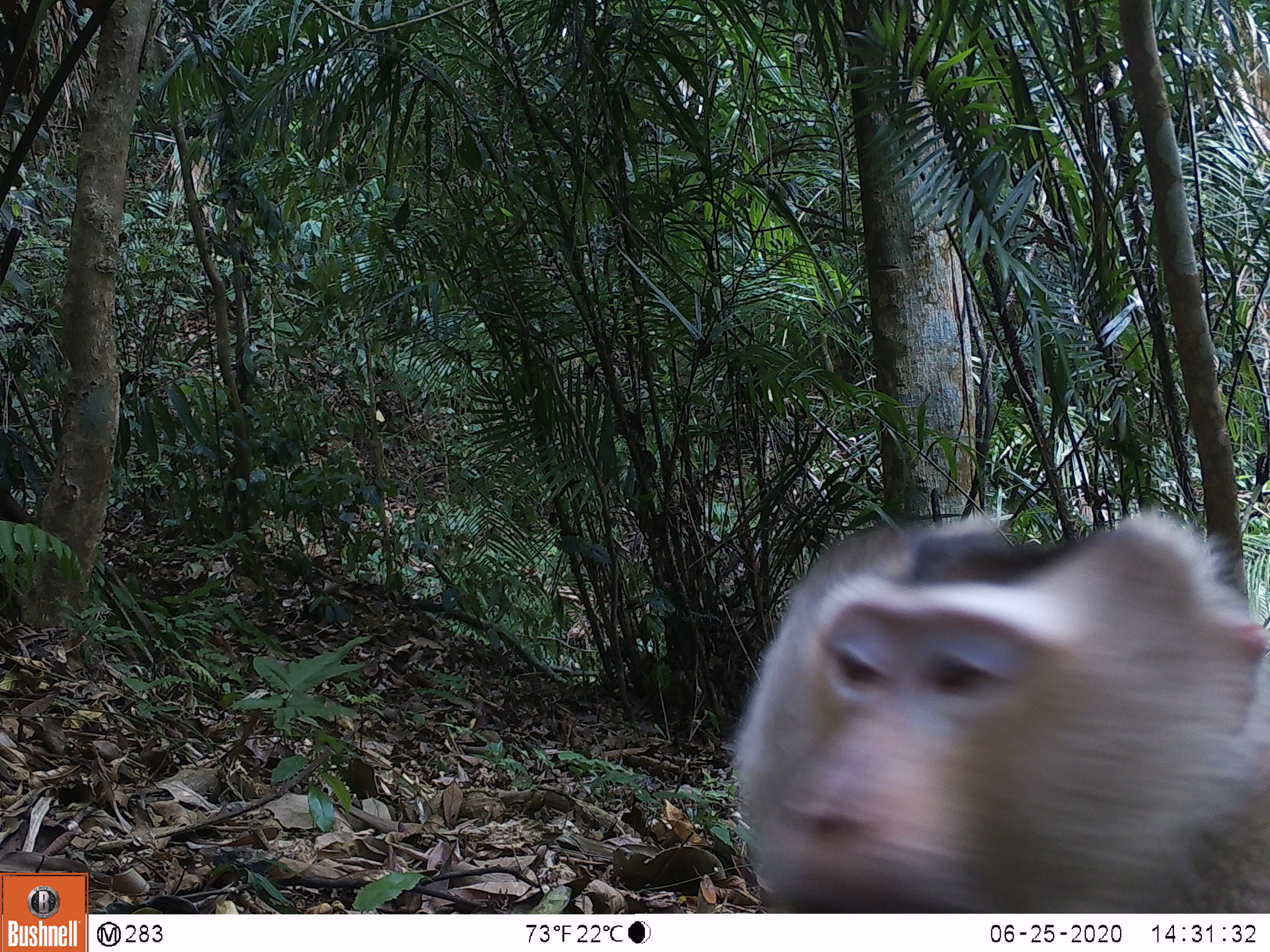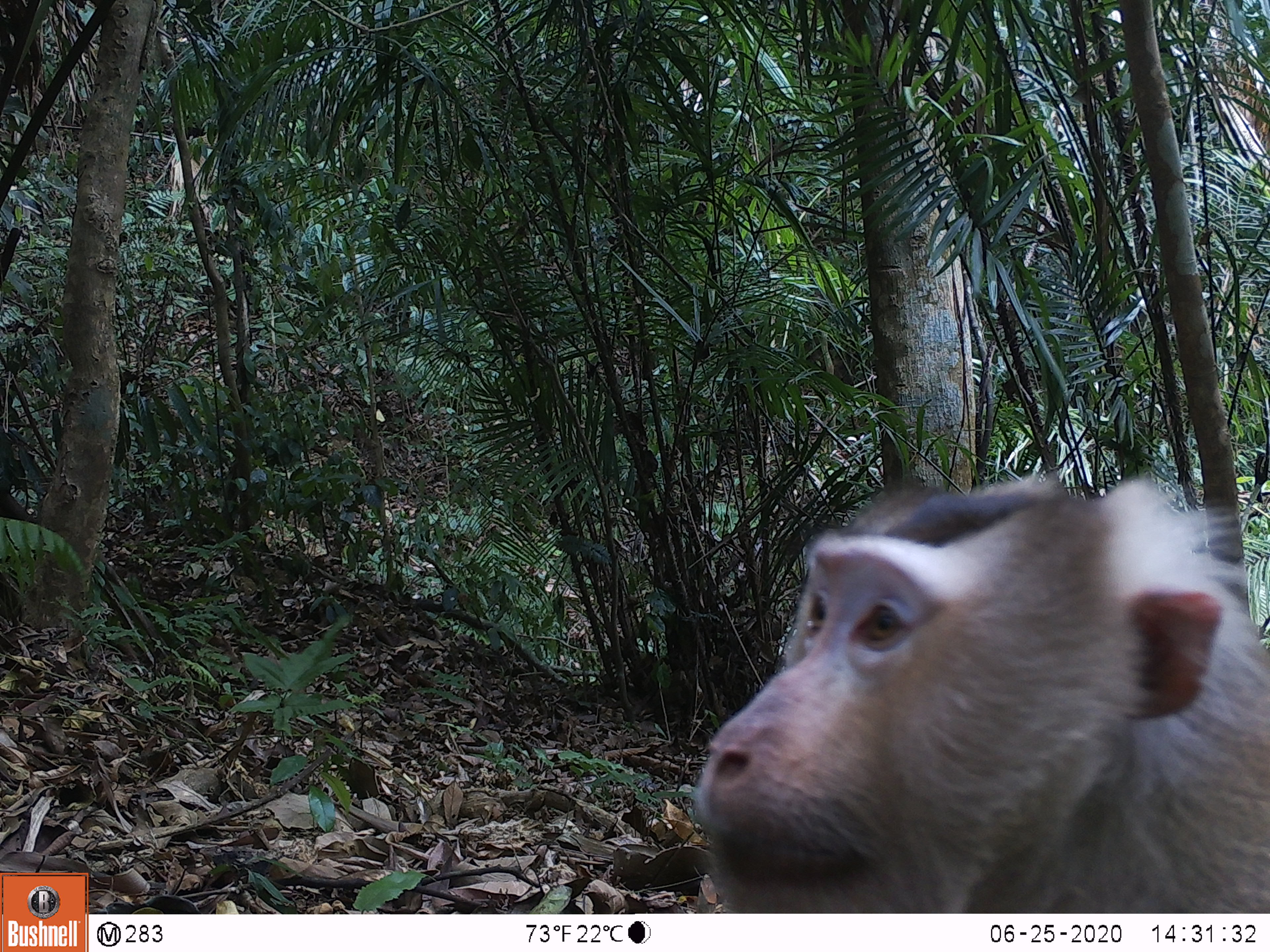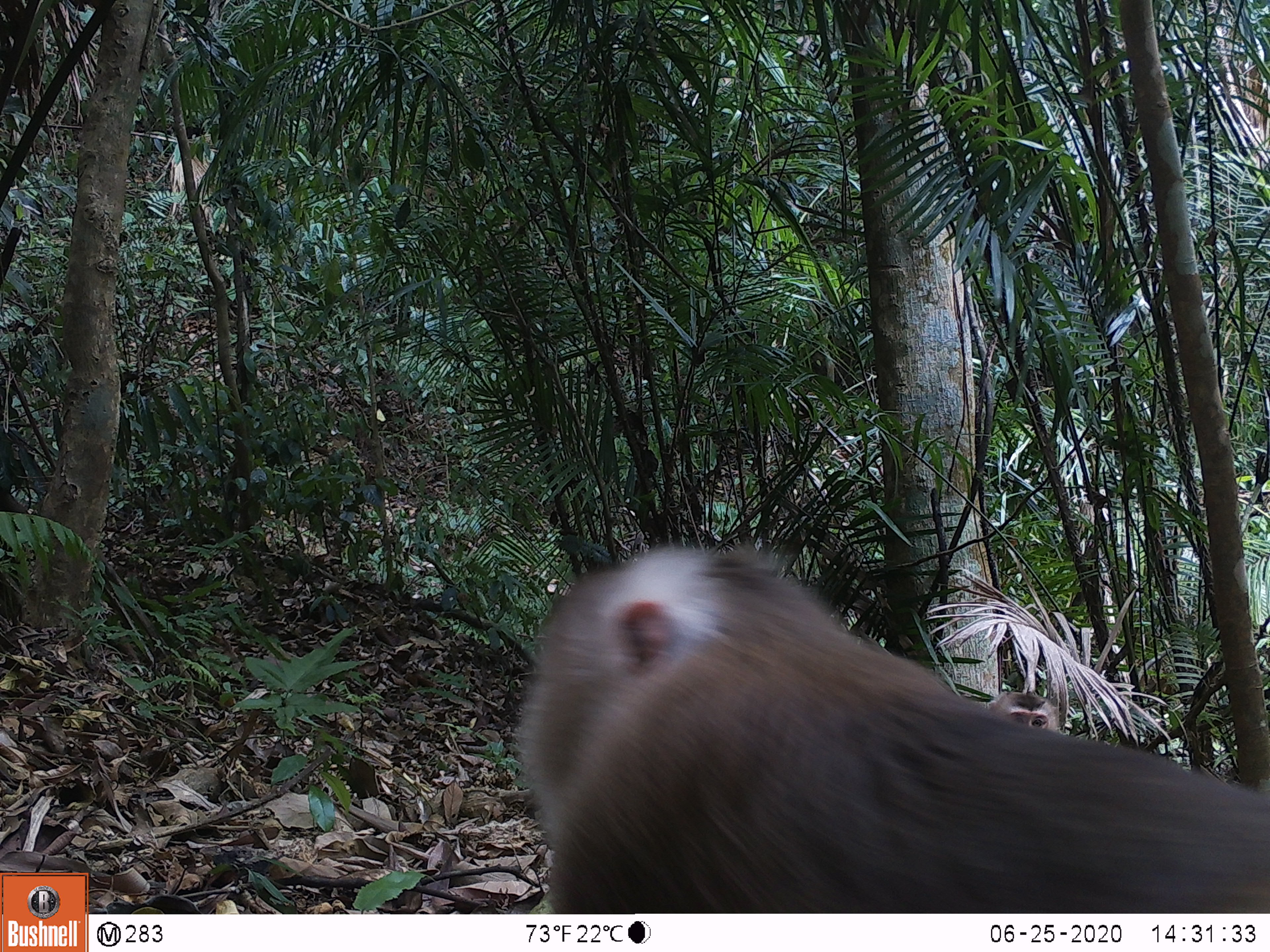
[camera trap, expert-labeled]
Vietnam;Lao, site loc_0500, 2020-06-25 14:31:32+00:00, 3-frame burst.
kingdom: Animalia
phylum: Chordata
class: Mammalia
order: Primates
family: Cercopithecidae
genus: Macaca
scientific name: Macaca nemestrina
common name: pig-tailed macaque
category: pig tailed macaque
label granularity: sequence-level